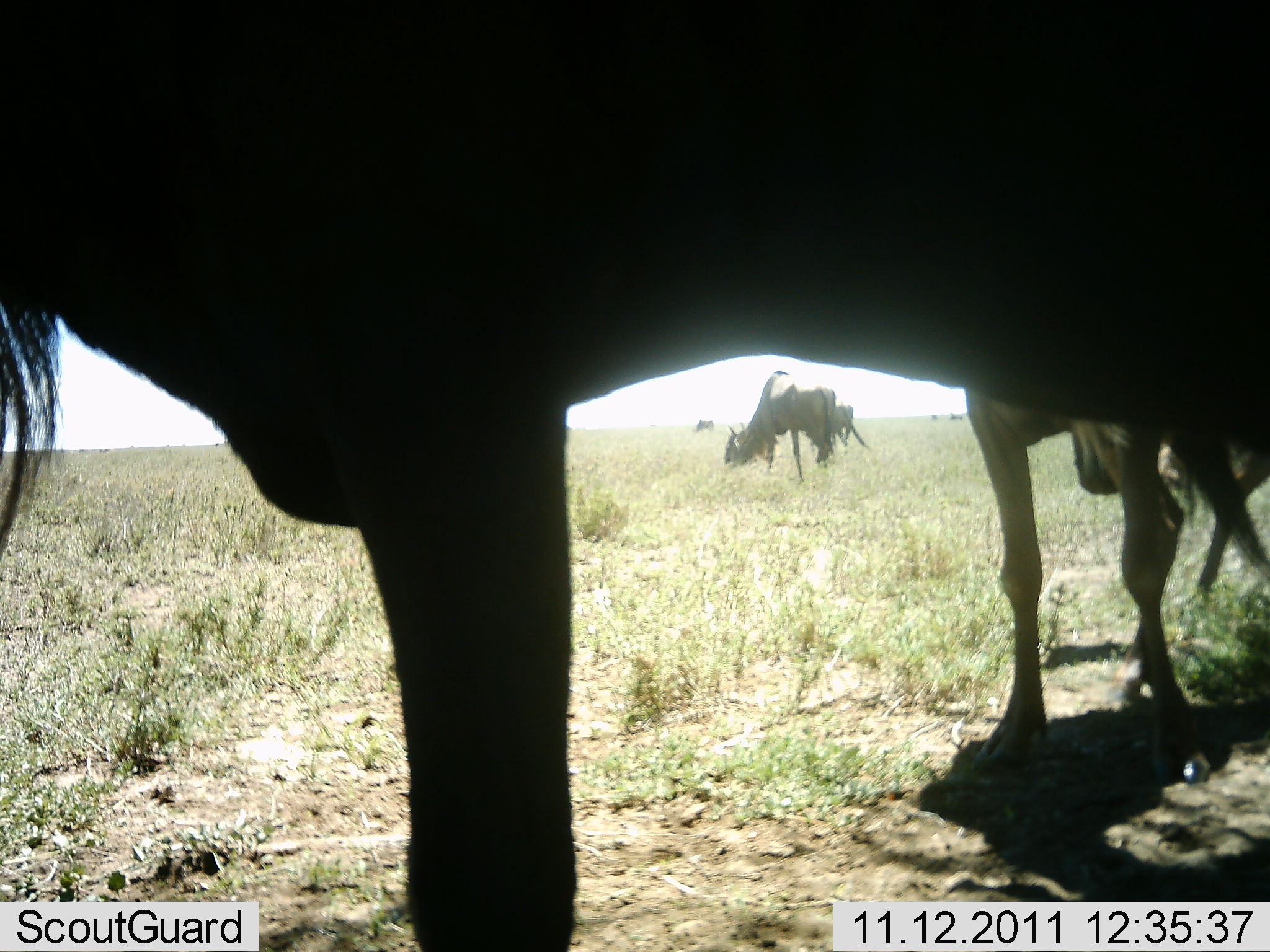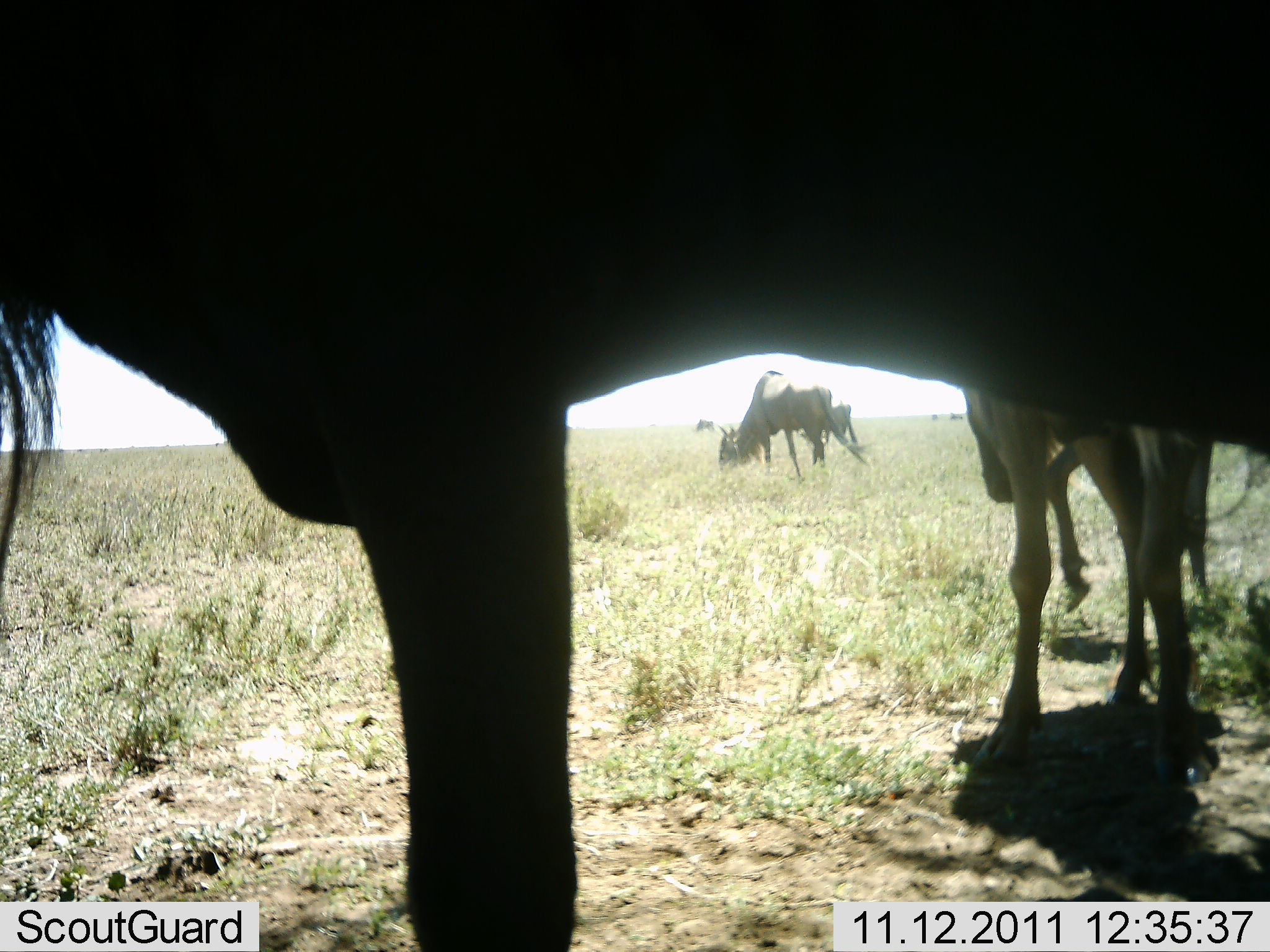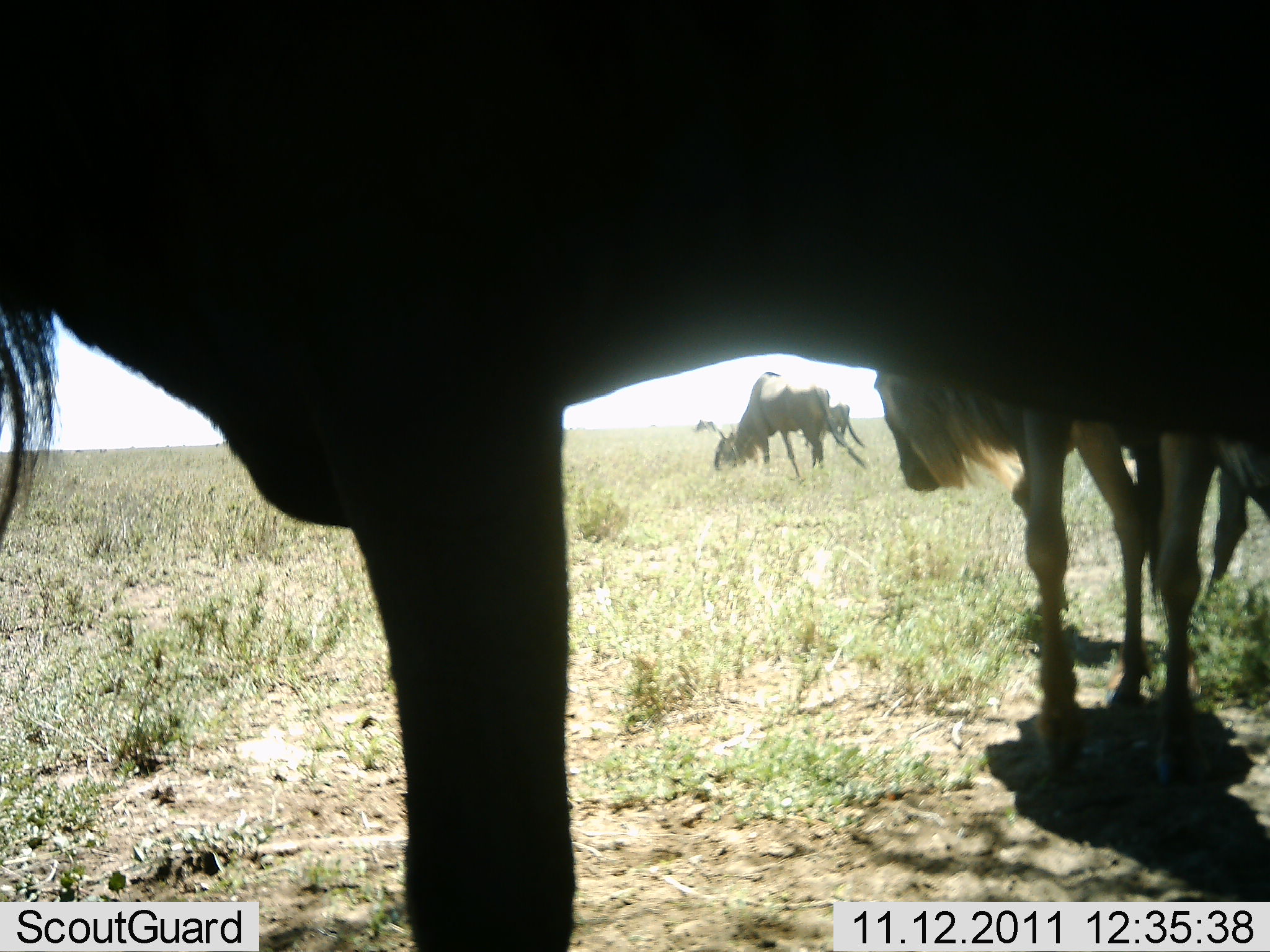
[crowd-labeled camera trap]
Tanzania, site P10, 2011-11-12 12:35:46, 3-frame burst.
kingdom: Animalia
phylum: Chordata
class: Mammalia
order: Artiodactyla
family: Bovidae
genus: Connochaetes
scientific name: Connochaetes taurinus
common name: blue wildebeest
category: wildebeest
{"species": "wildebeest (blue wildebeest) (Connochaetes taurinus)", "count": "5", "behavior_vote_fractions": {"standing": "77%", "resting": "15%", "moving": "0%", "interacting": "0%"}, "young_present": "8%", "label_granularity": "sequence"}